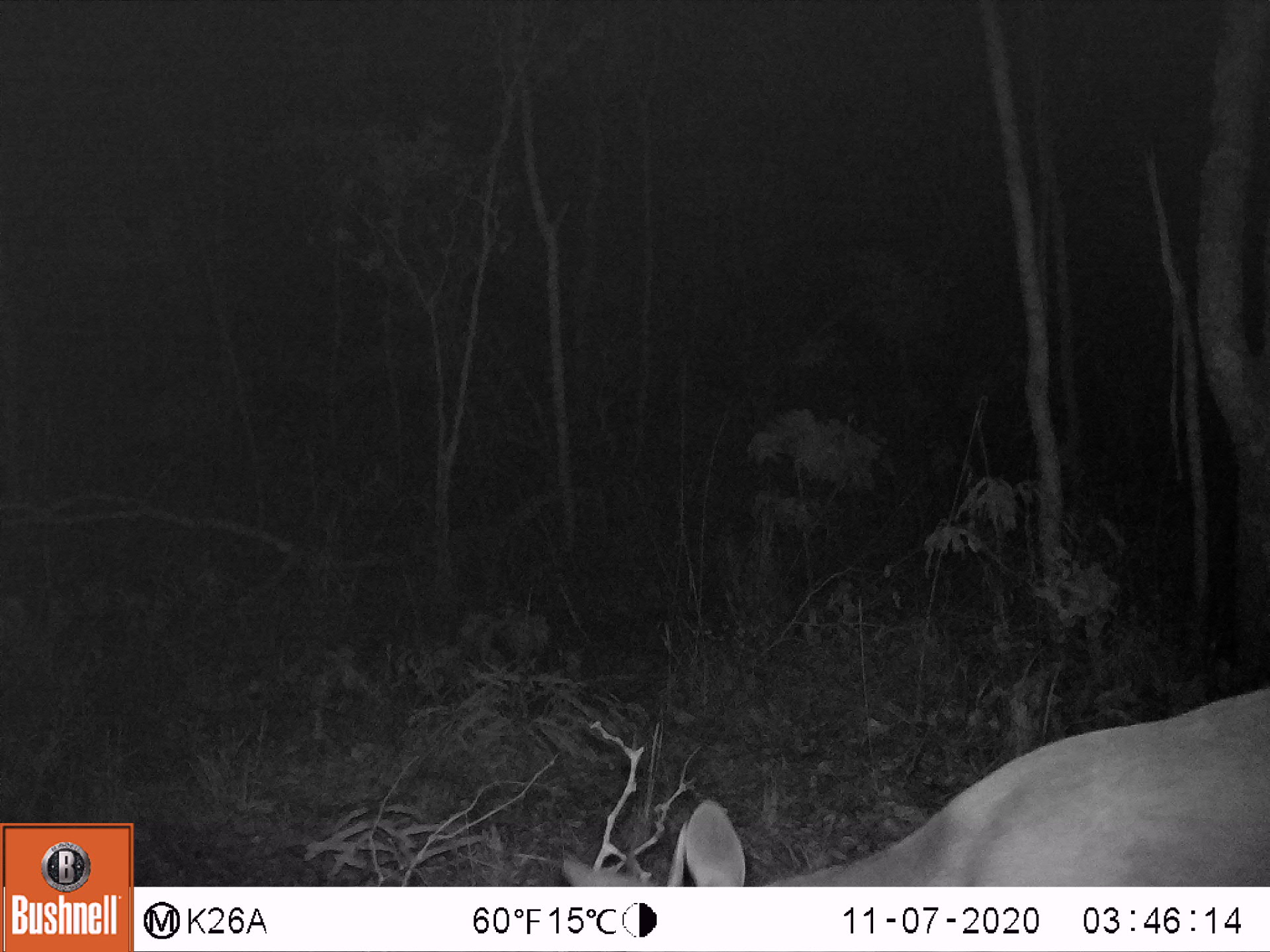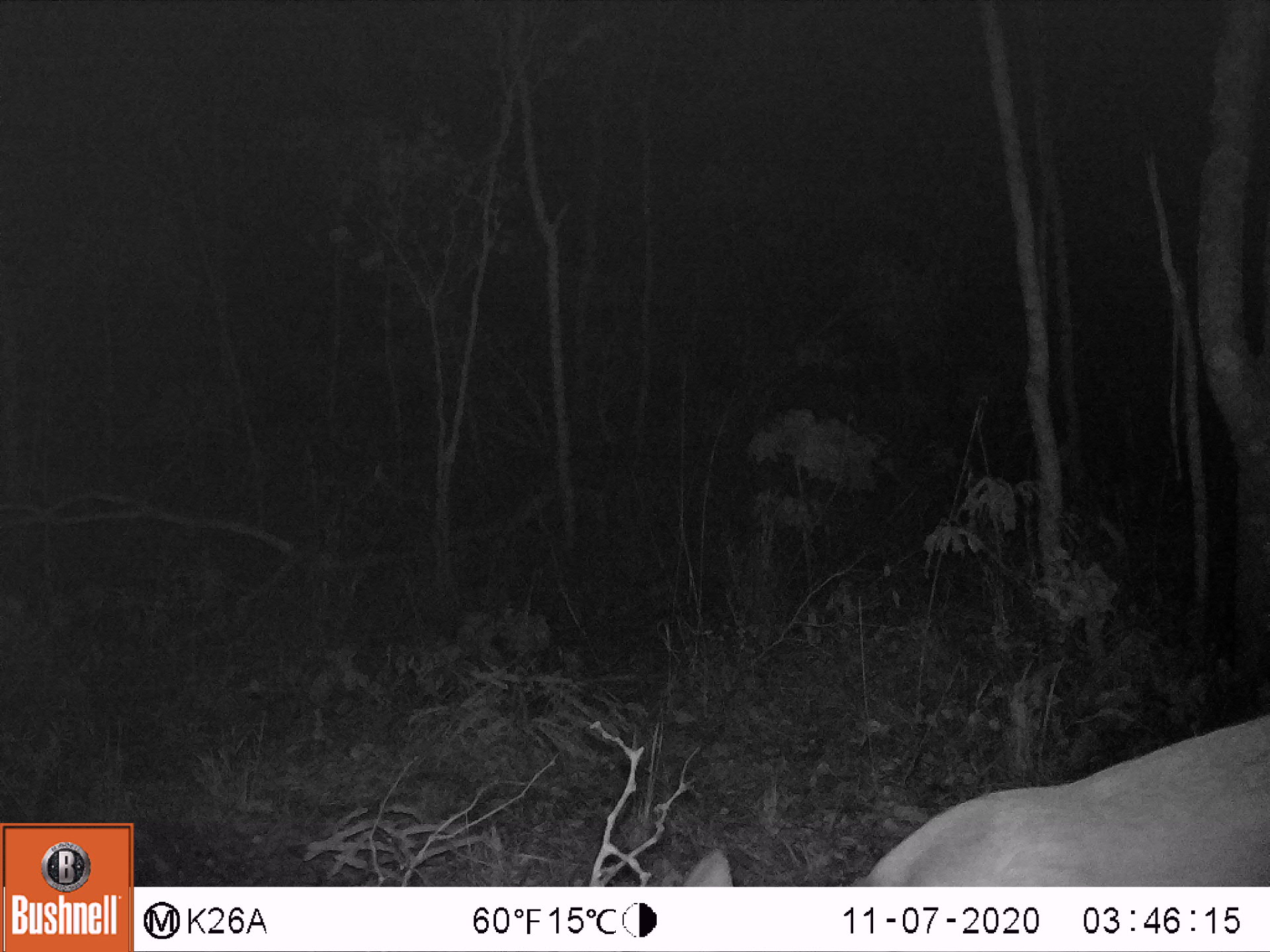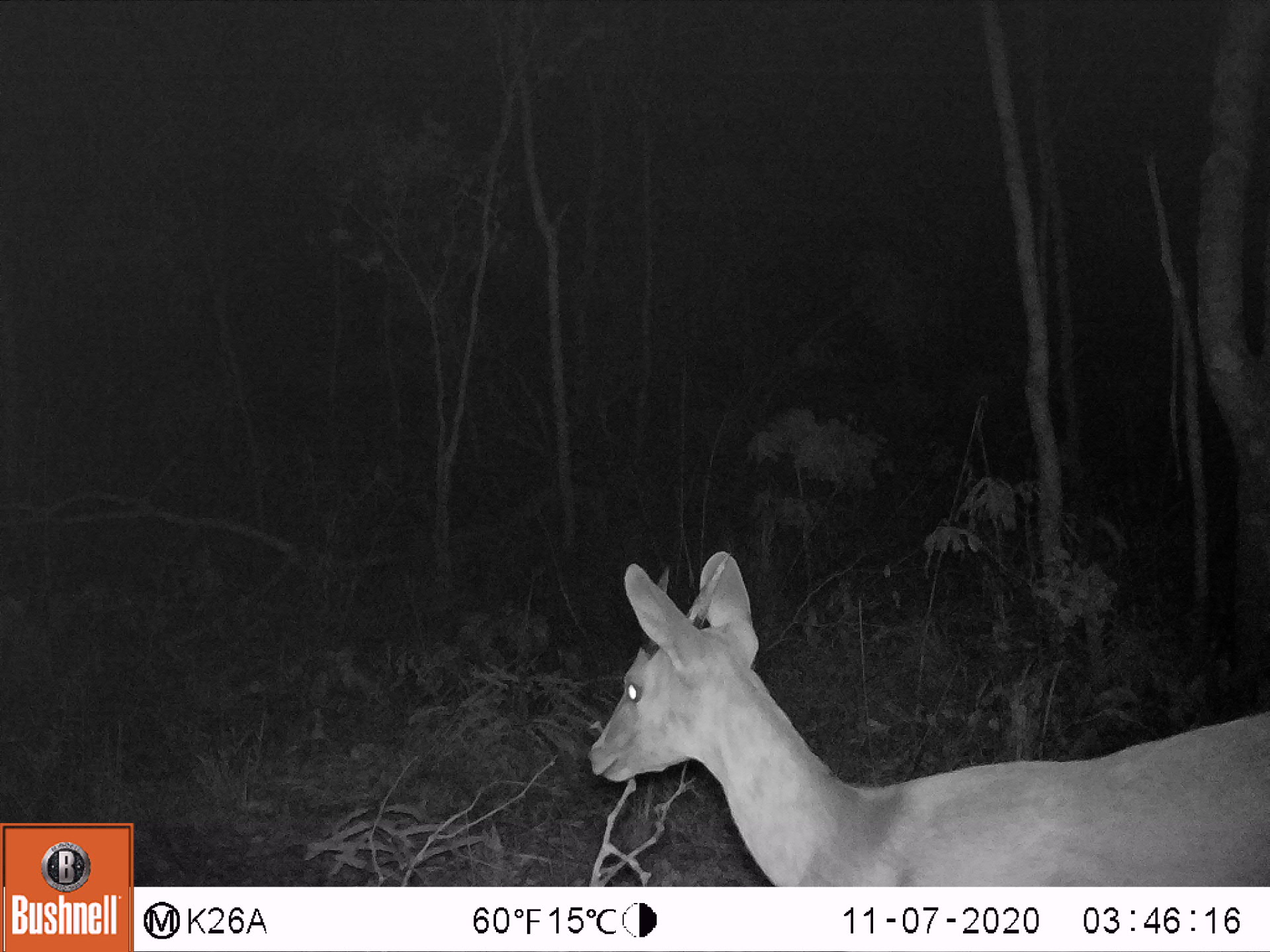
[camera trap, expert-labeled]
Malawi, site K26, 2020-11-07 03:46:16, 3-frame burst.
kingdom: Animalia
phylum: Chordata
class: Mammalia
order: Artiodactyla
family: Bovidae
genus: Sylvicapra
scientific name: Sylvicapra grimmia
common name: common duiker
Common duiker (Sylvicapra grimmia), count 1.